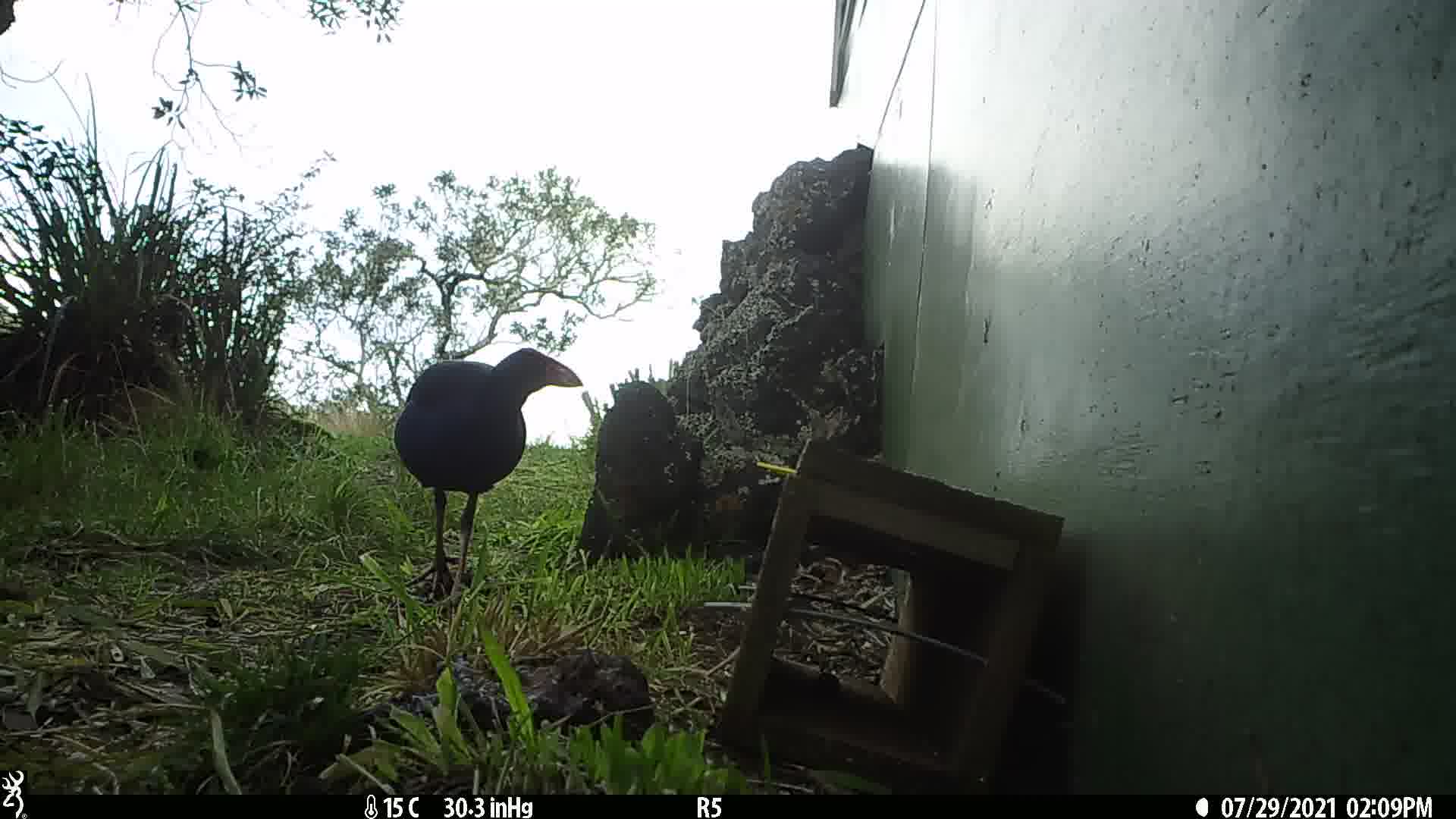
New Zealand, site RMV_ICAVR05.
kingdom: Animalia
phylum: Chordata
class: Aves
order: Gruiformes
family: Rallidae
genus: Porphyrio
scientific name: Porphyrio melanotus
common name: australasian swamphen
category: pukeko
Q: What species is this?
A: Pukeko (australasian swamphen) (Porphyrio melanotus).